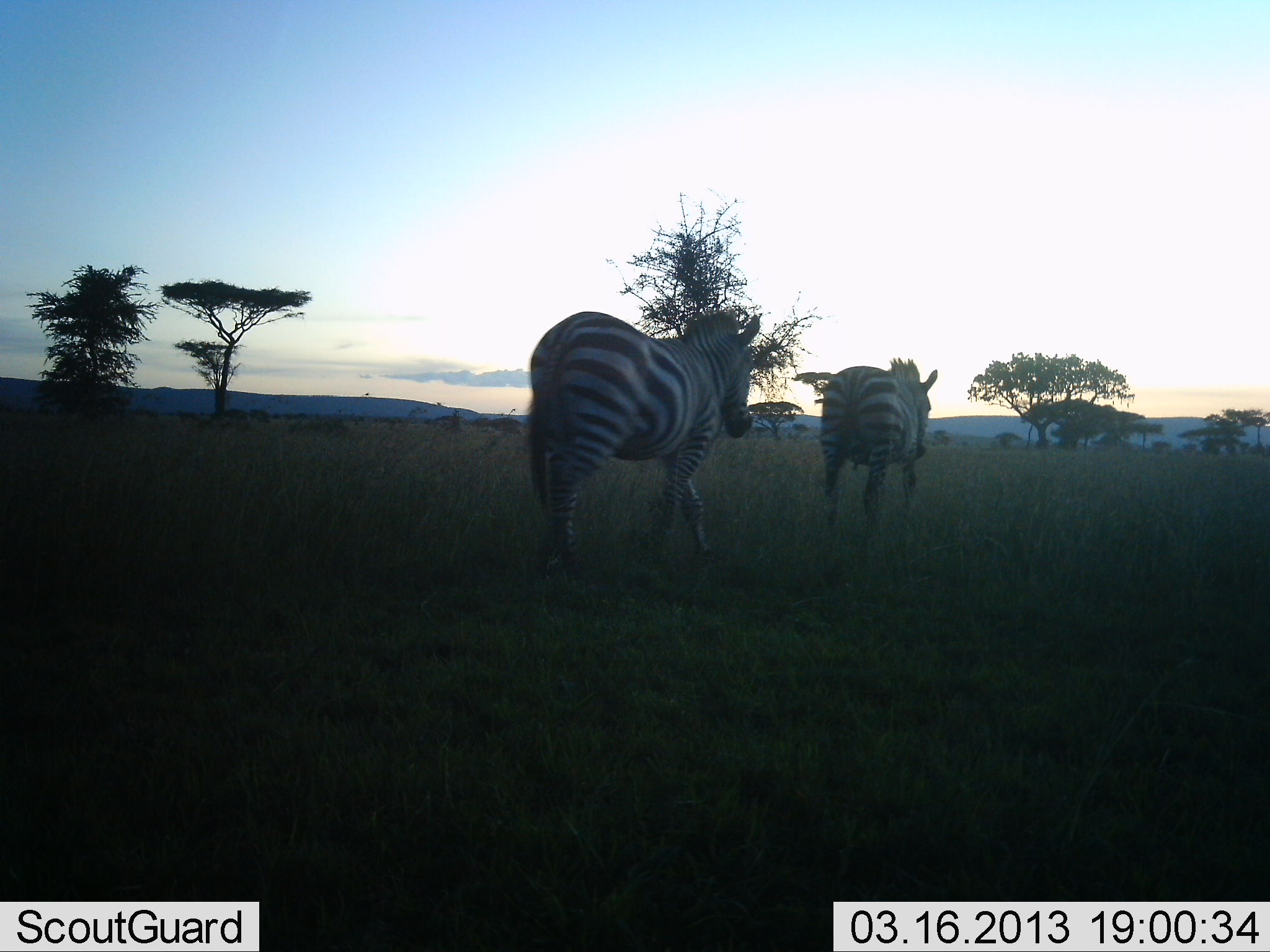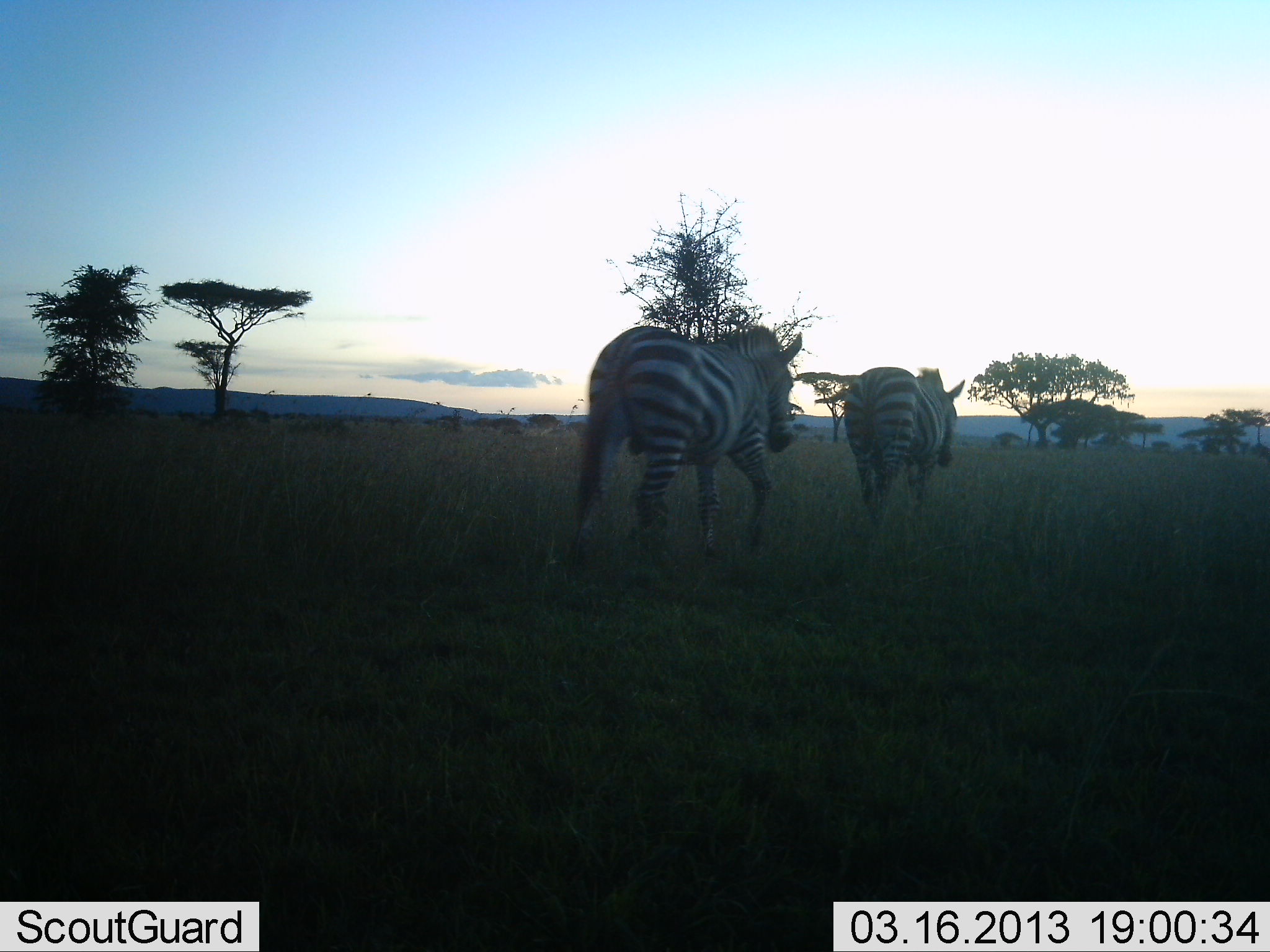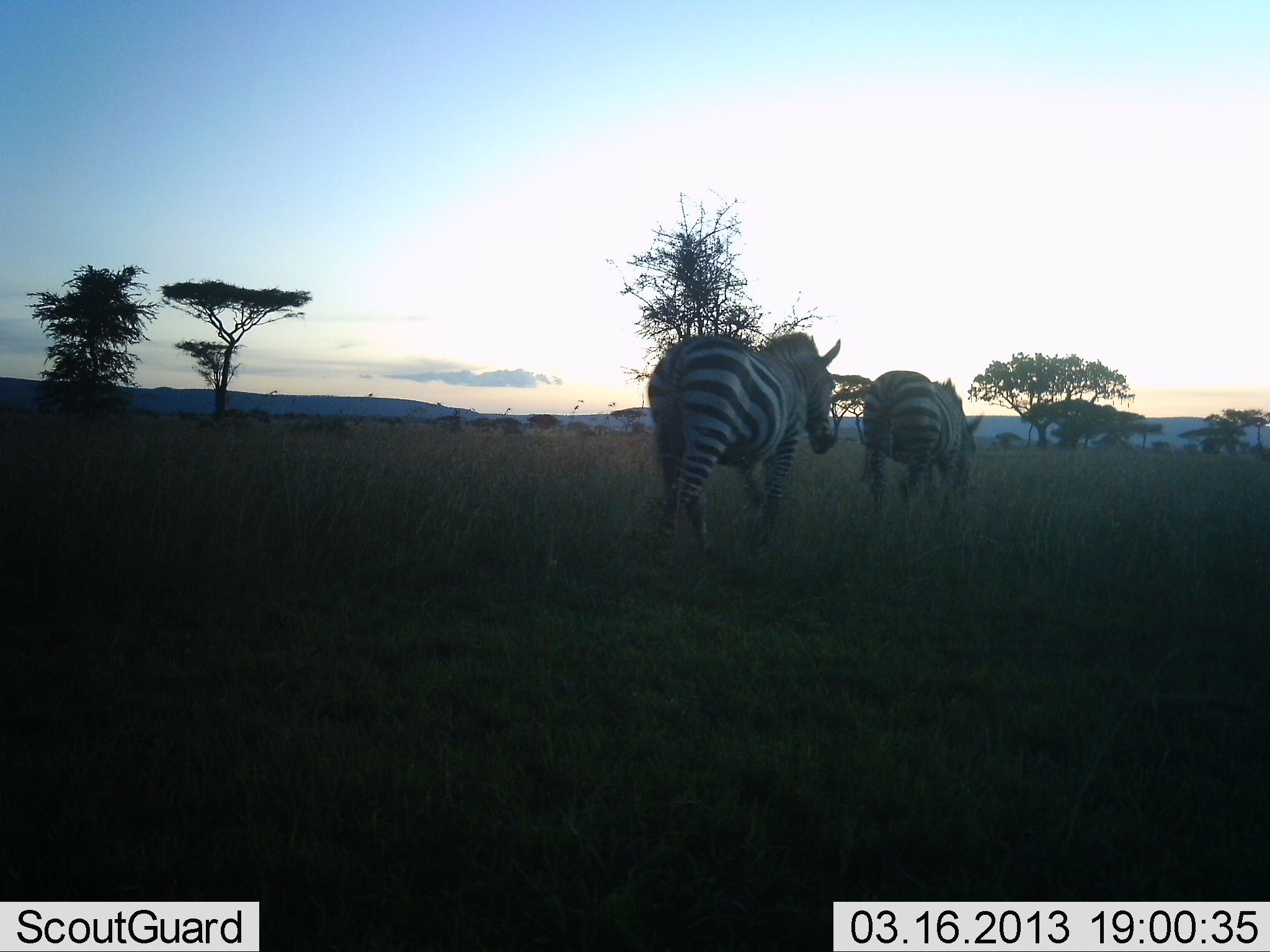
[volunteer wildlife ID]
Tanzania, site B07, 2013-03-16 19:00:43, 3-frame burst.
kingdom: Animalia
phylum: Chordata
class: Mammalia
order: Perissodactyla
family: Equidae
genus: Equus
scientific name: Equus quagga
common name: plains zebra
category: zebra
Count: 2.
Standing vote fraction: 0%.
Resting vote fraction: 0%.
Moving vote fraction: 100%.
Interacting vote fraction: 0%.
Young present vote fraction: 0%.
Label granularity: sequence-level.